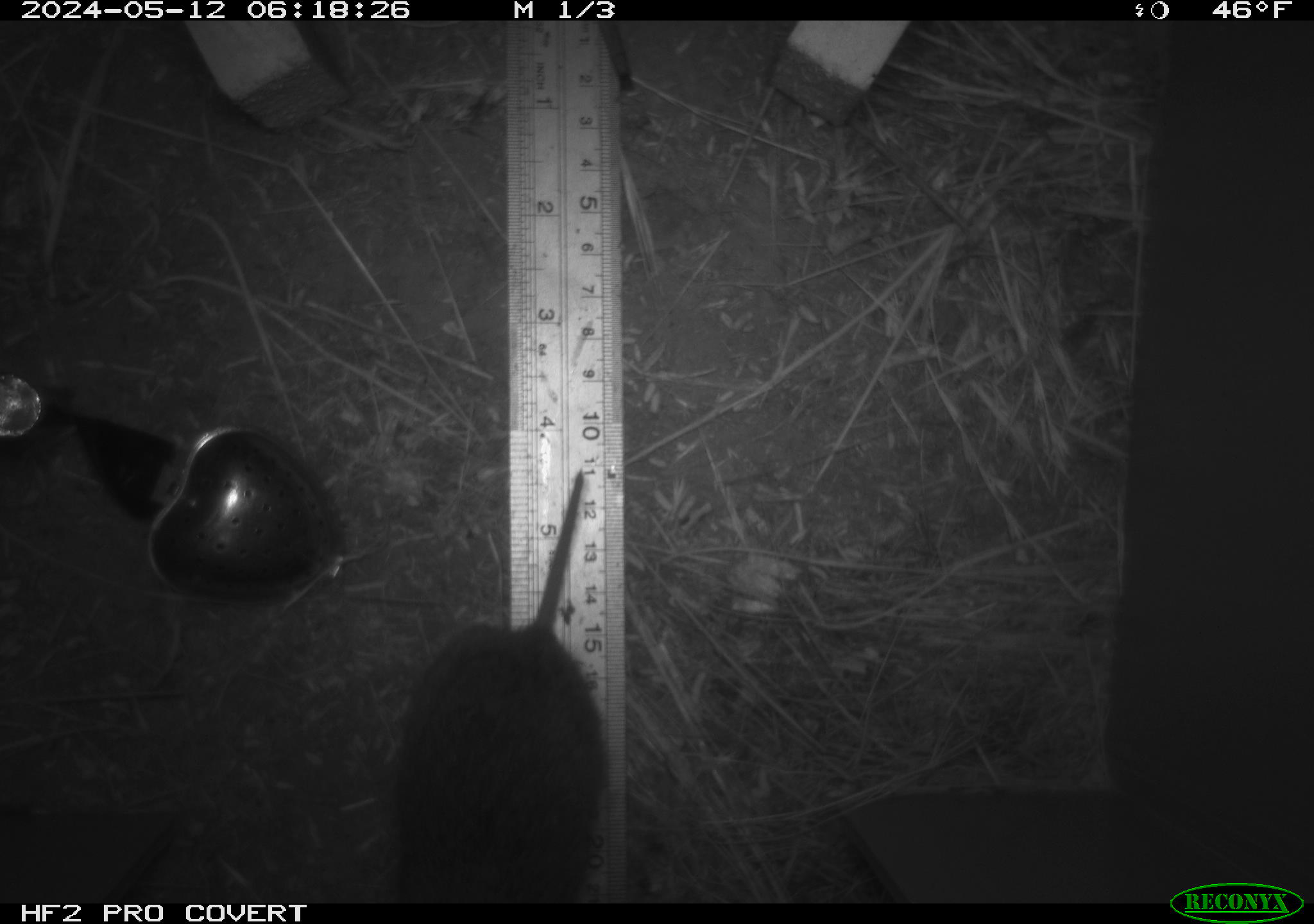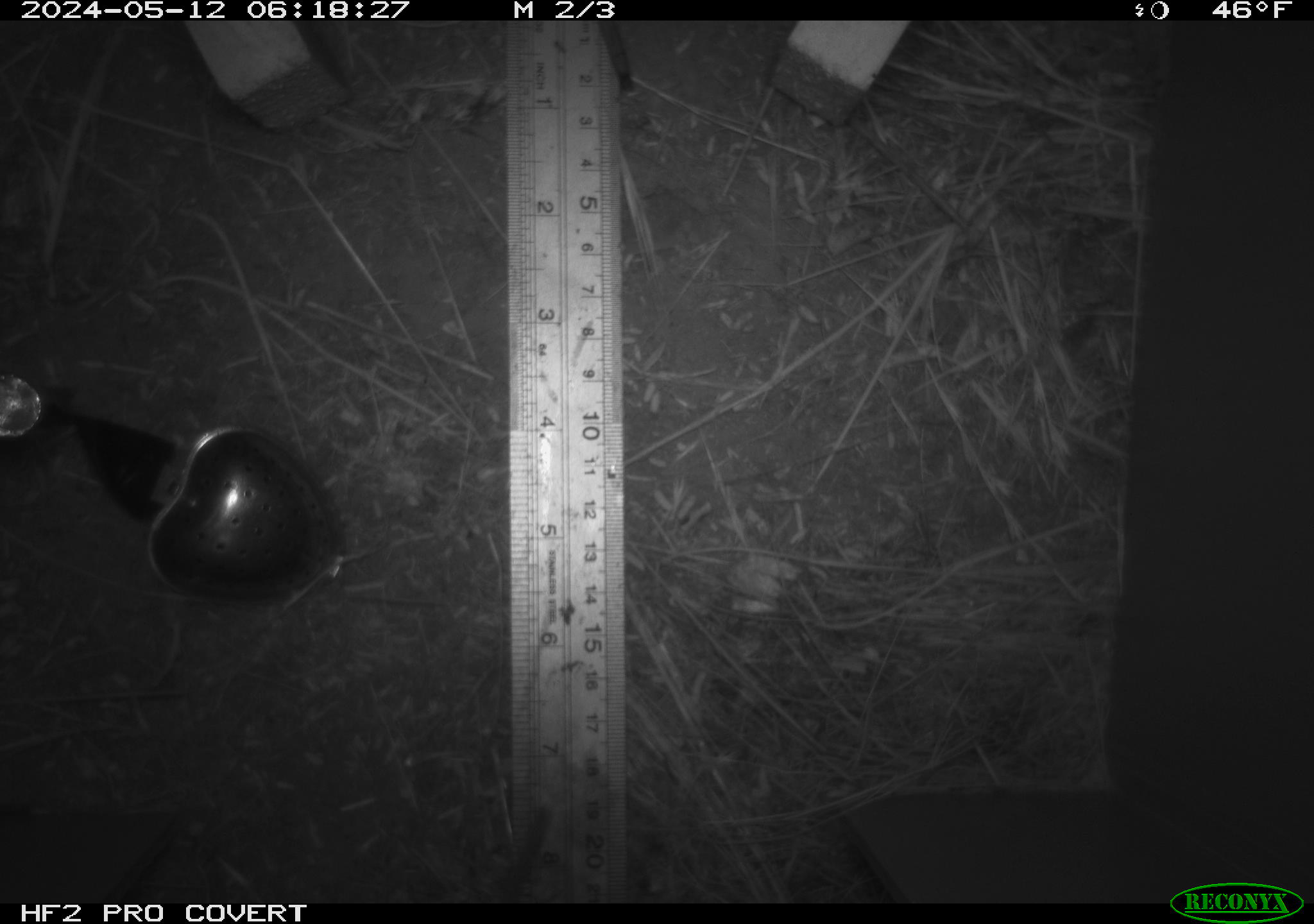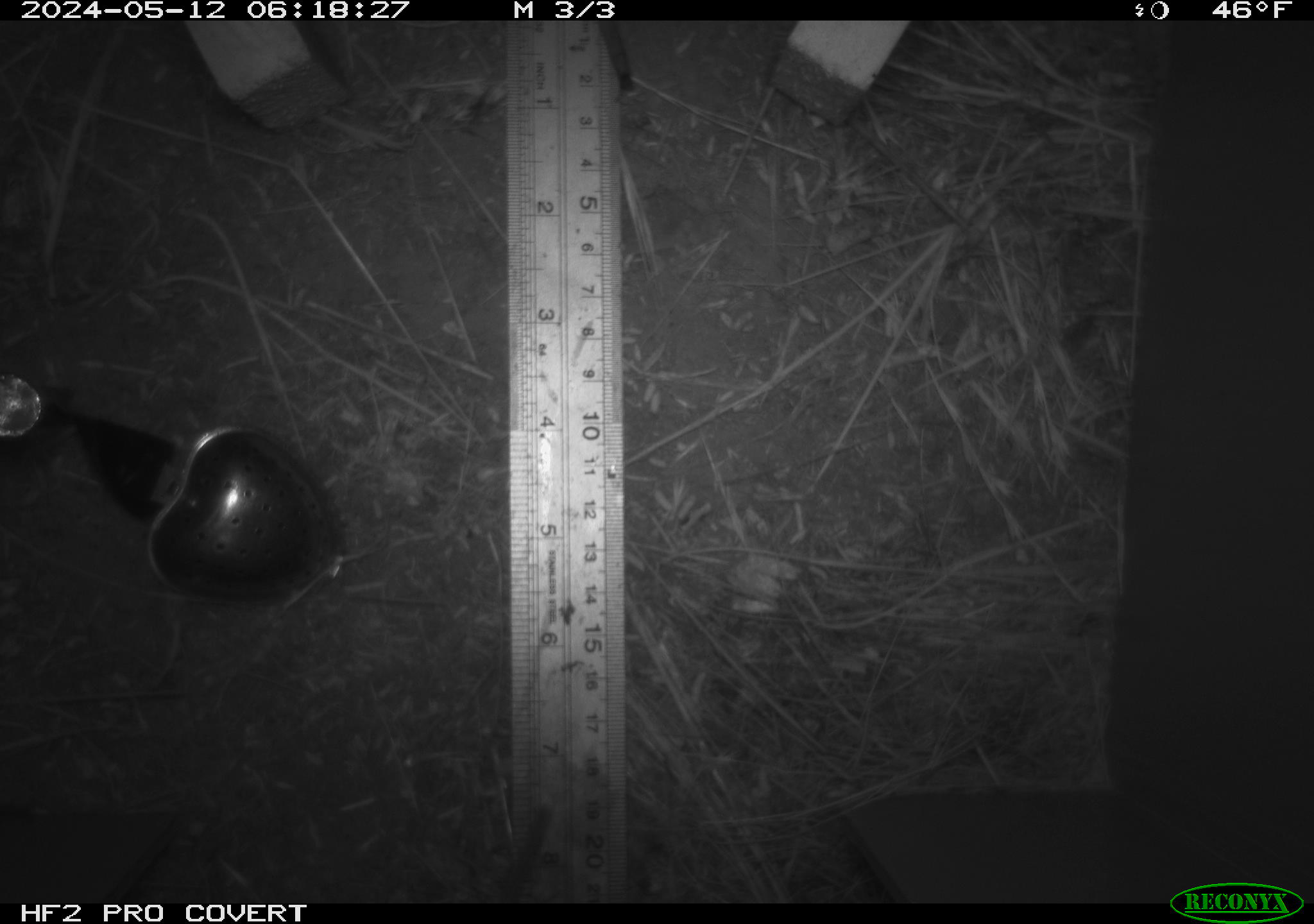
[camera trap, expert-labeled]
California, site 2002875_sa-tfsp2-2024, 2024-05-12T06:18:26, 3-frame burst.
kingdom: Animalia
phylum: Chordata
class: Mammalia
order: Rodentia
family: Cricetidae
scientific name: Arvicolinae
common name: voles, lemmings, and muskrats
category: arvicolinae subfamily